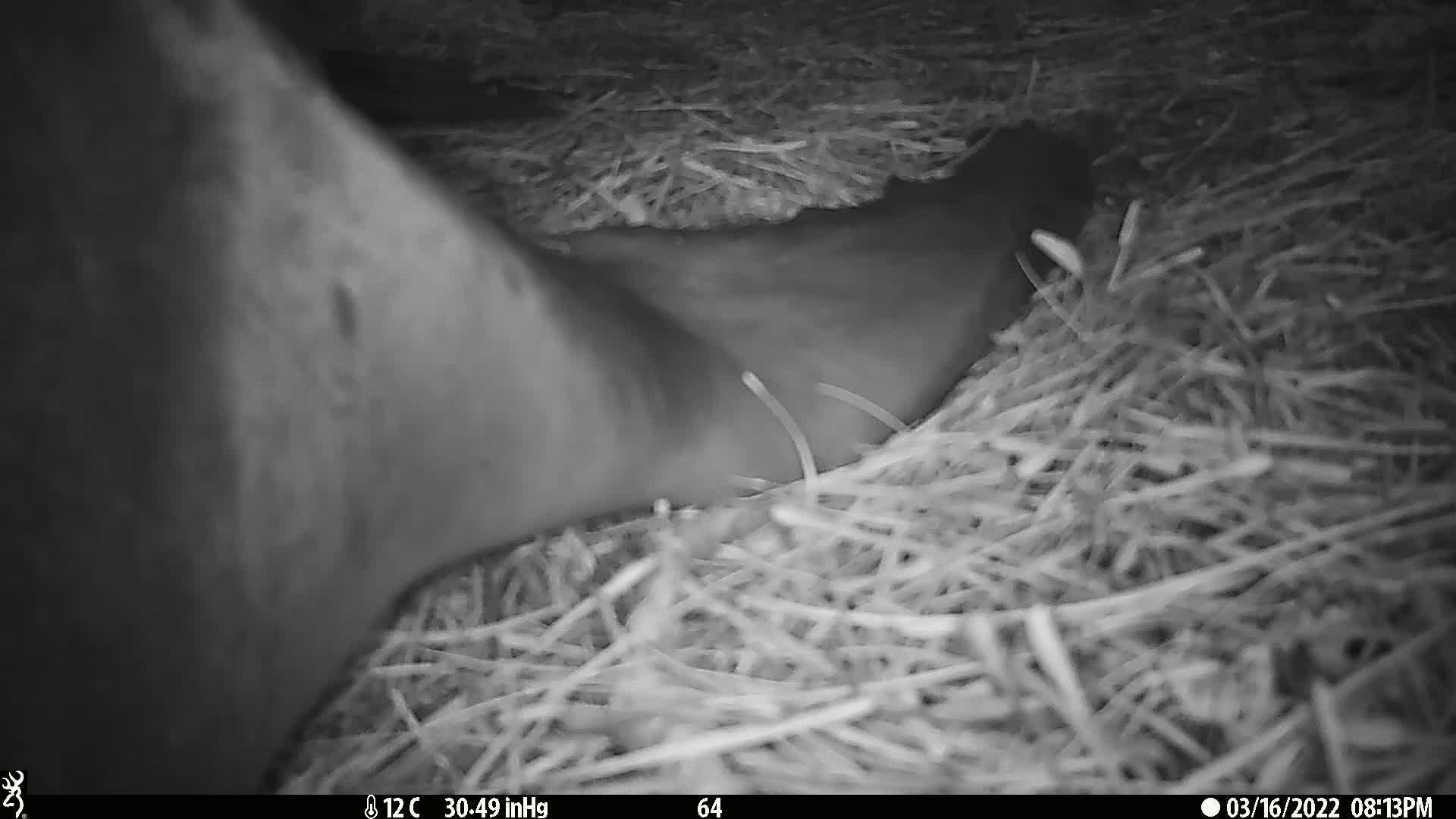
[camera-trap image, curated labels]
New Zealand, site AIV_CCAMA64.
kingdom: Animalia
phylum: Chordata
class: Mammalia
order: Carnivora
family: Otariidae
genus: Phocarctos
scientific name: Phocarctos hookeri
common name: new zealand sea lion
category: sealion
Sealion (new zealand sea lion) (Phocarctos hookeri).